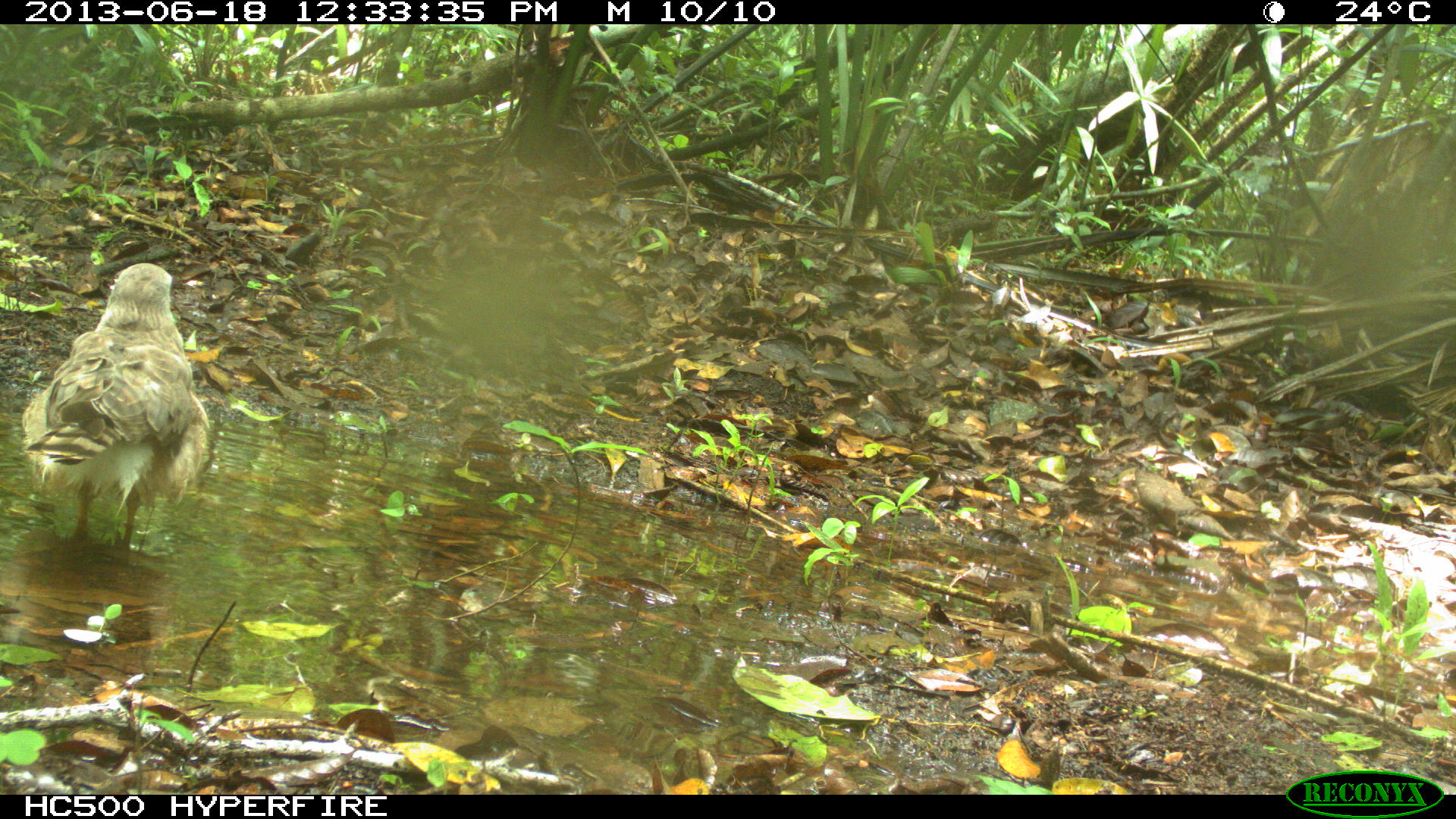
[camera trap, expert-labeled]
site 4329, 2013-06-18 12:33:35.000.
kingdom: Animalia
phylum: Chordata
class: Aves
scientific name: Aves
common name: birds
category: unknown raptor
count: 1